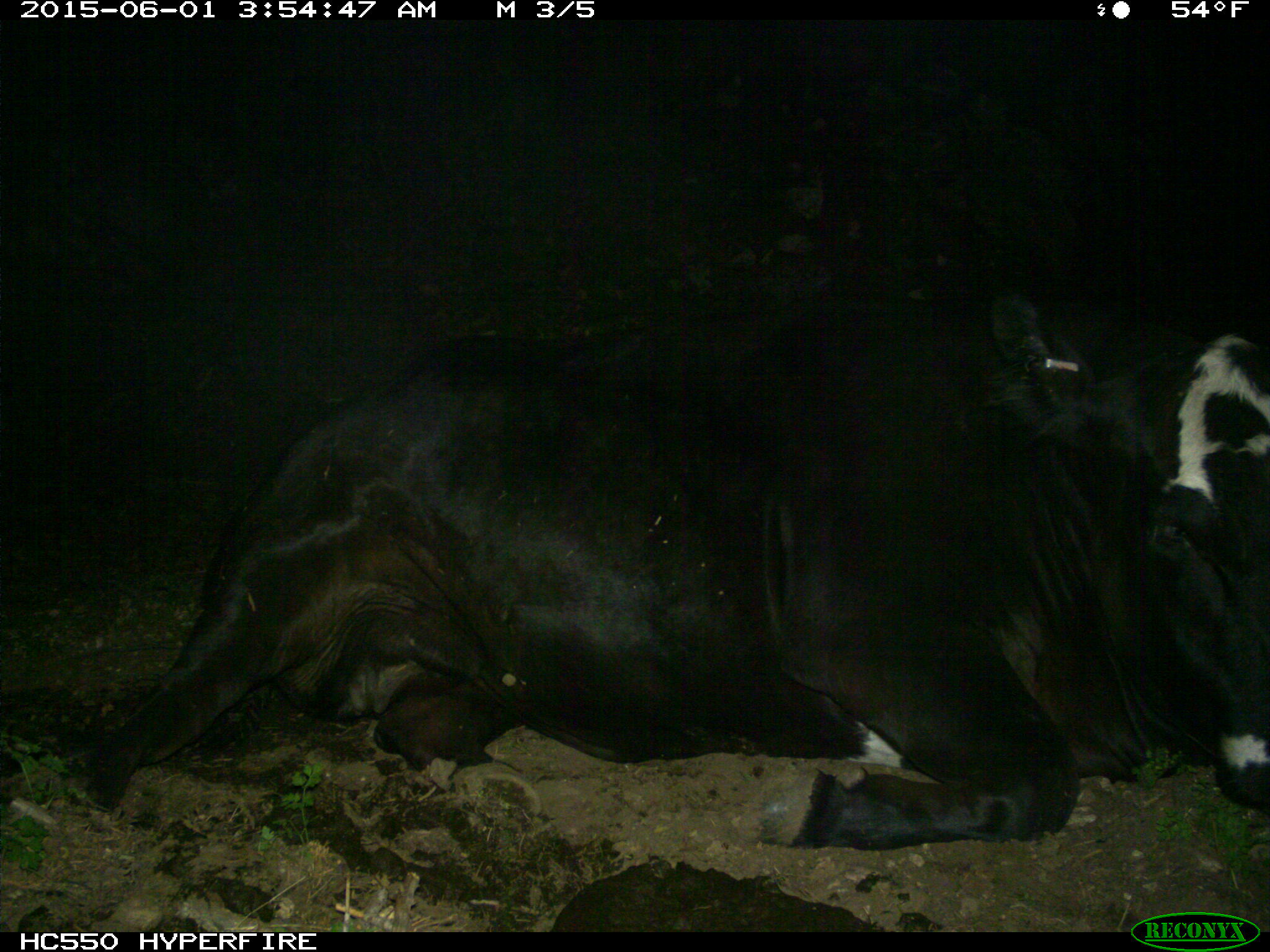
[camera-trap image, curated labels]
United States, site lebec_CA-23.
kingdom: Animalia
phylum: Chordata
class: Mammalia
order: Artiodactyla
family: Bovidae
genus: Bos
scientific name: Bos taurus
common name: domestic cow